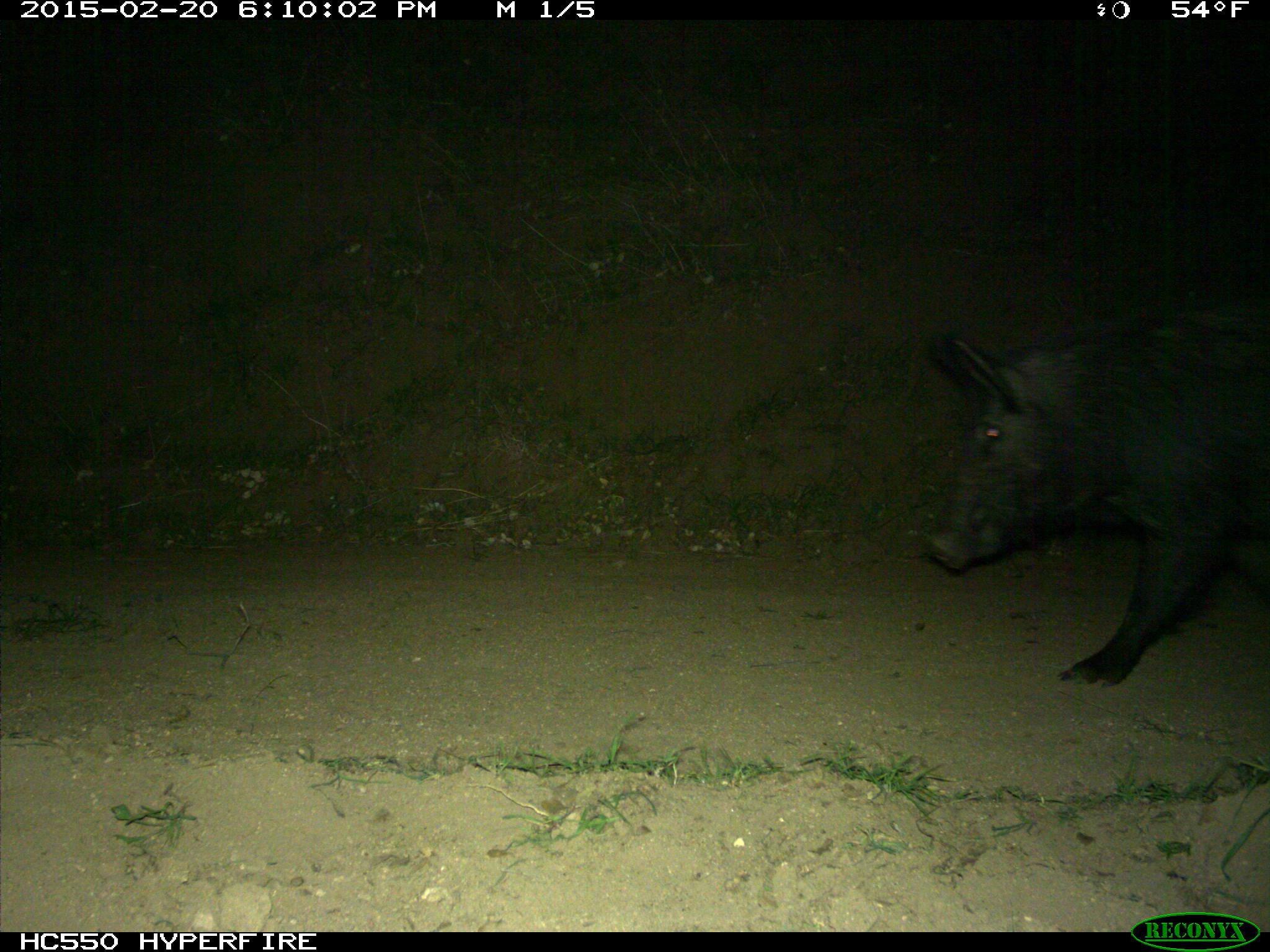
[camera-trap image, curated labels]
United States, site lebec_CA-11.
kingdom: Animalia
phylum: Chordata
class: Mammalia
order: Artiodactyla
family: Suidae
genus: Sus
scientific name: Sus scrofa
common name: wild boar